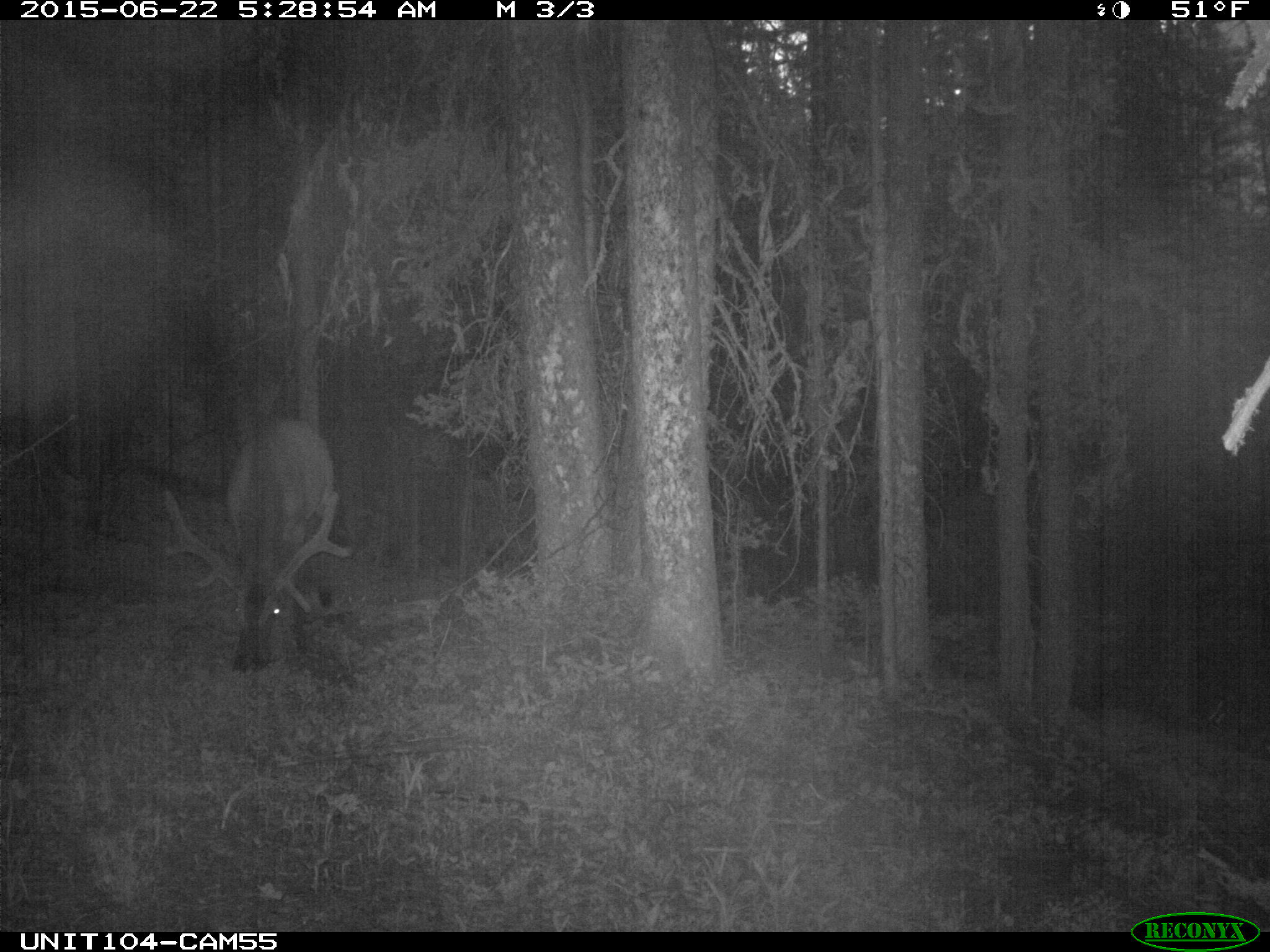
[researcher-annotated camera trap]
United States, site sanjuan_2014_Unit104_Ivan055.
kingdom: Animalia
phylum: Chordata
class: Mammalia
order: Artiodactyla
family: Cervidae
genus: Cervus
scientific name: Cervus elaphus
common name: red deer